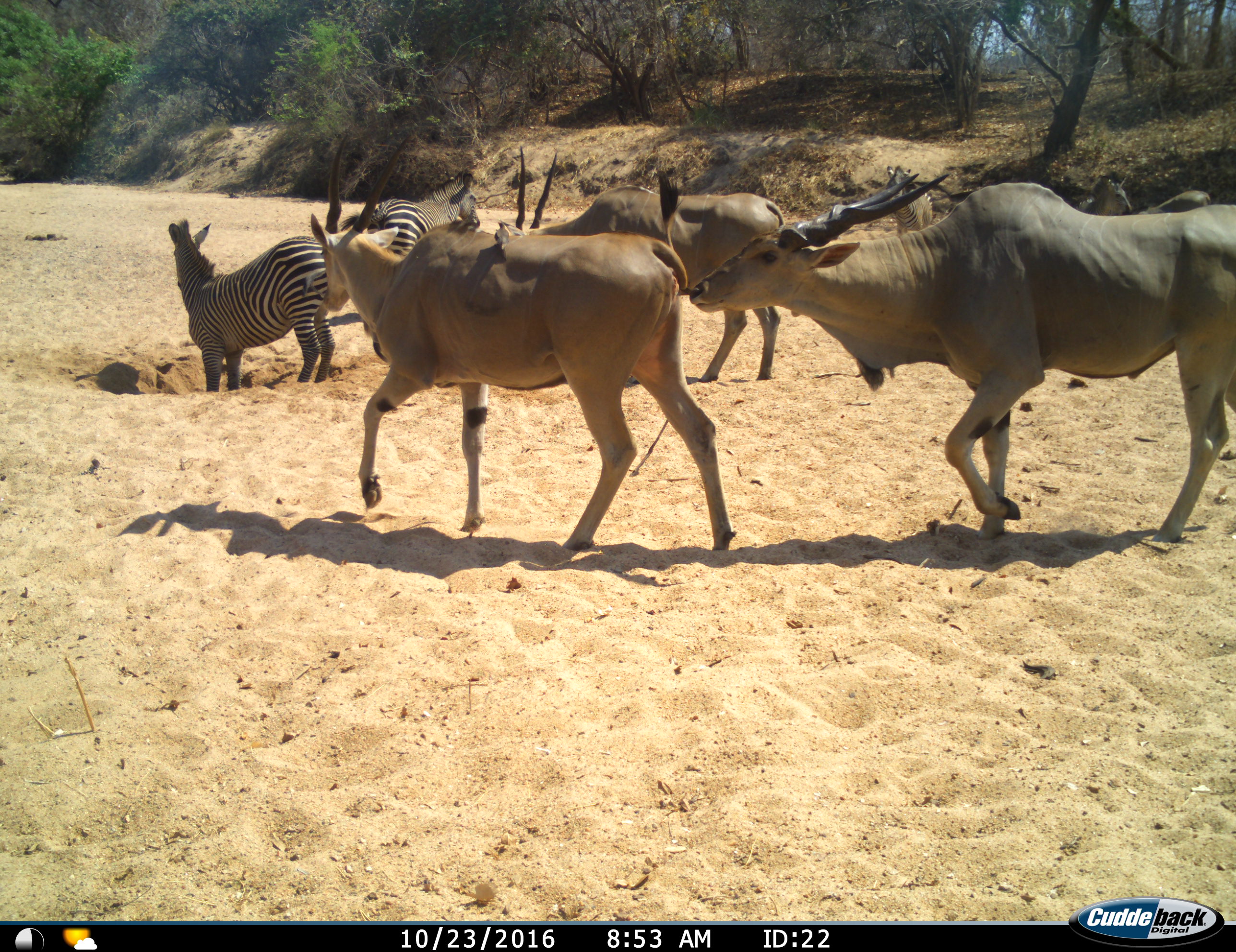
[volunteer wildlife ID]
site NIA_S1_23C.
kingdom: Animalia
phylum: Chordata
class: Mammalia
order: Artiodactyla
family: Bovidae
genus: Tragelaphus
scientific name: Tragelaphus oryx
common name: eland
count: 3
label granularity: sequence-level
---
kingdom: Animalia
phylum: Chordata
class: Mammalia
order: Perissodactyla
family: Equidae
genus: Equus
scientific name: Equus quagga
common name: plains zebra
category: zebraplains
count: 4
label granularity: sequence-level